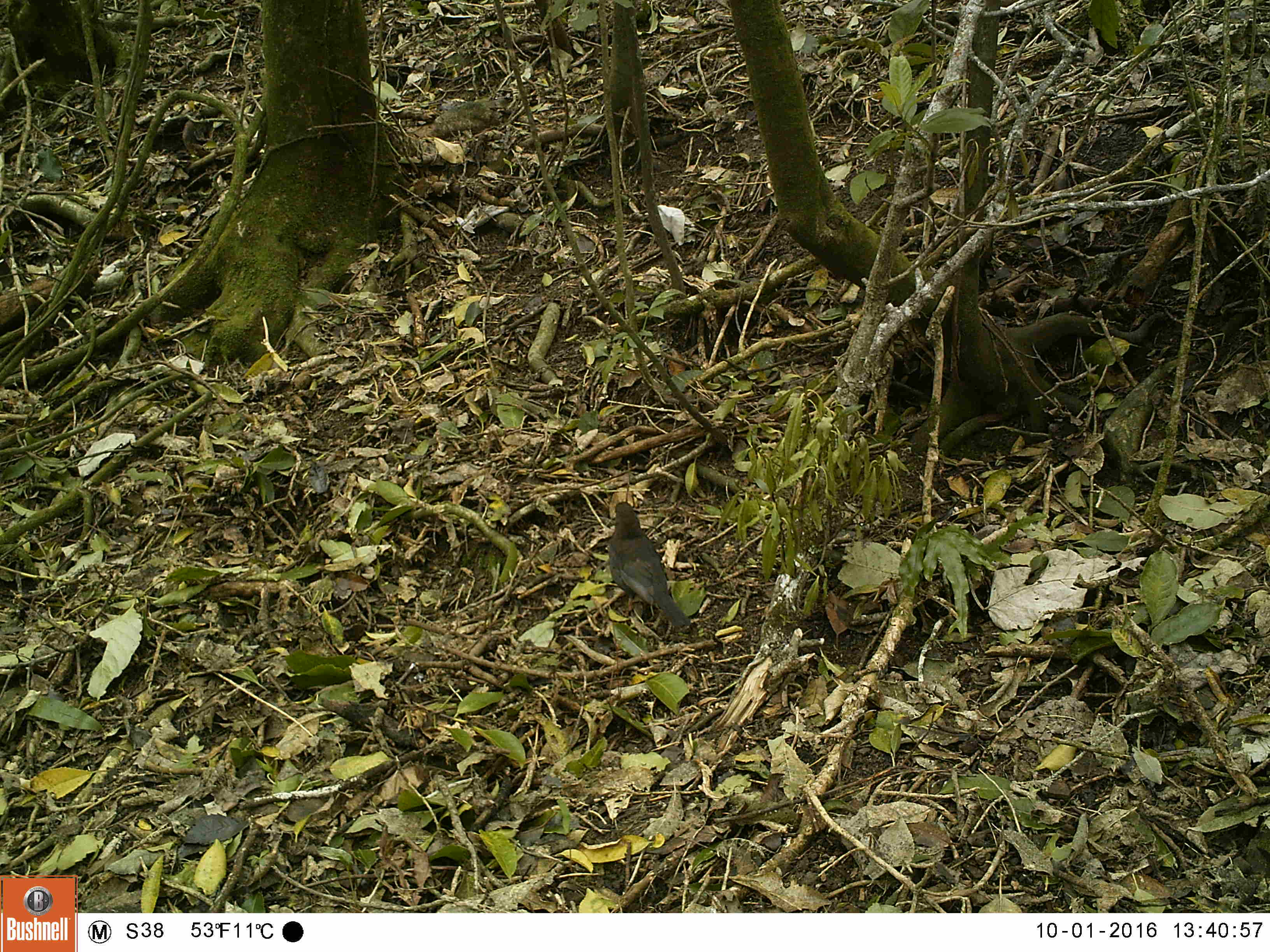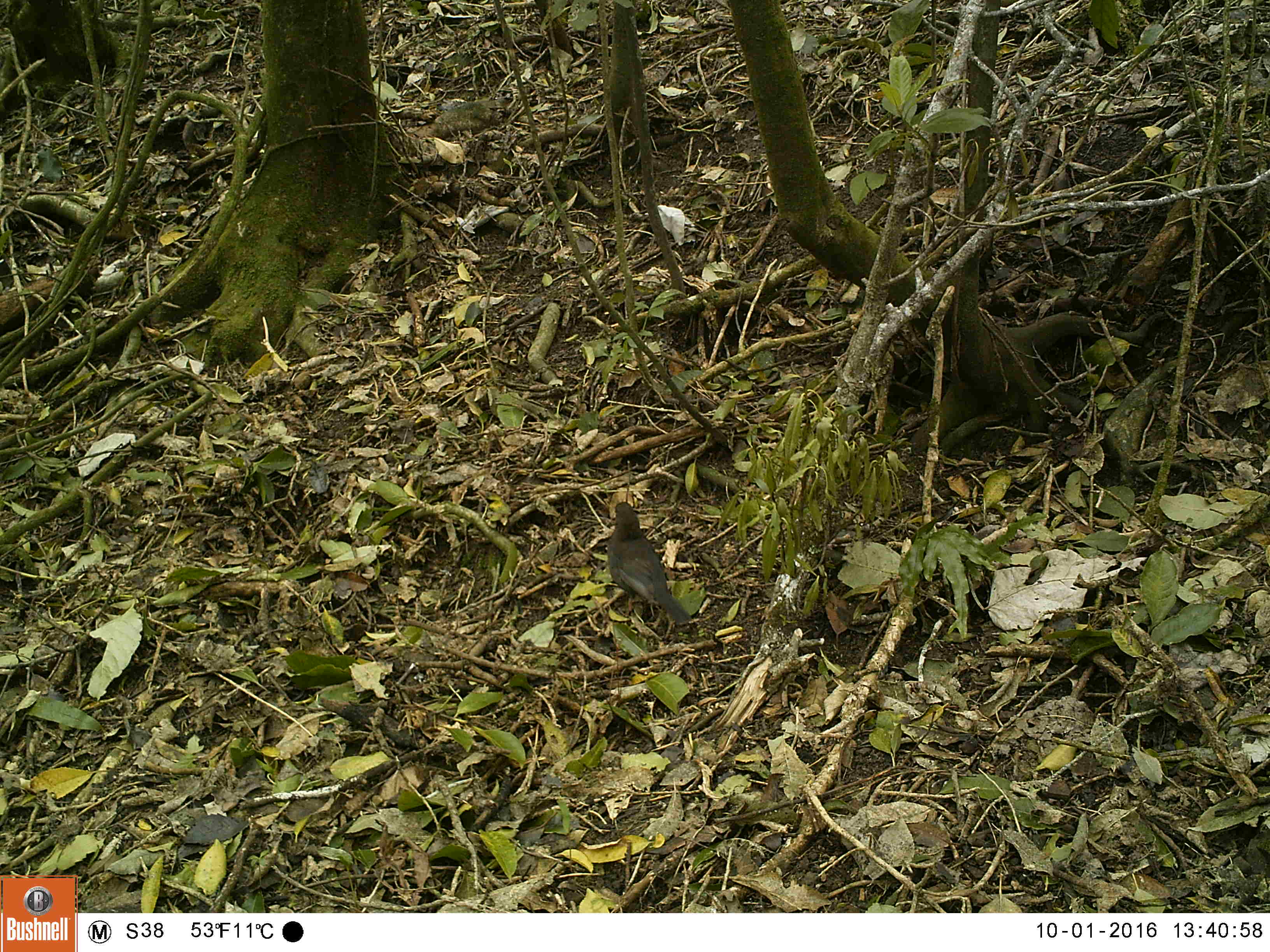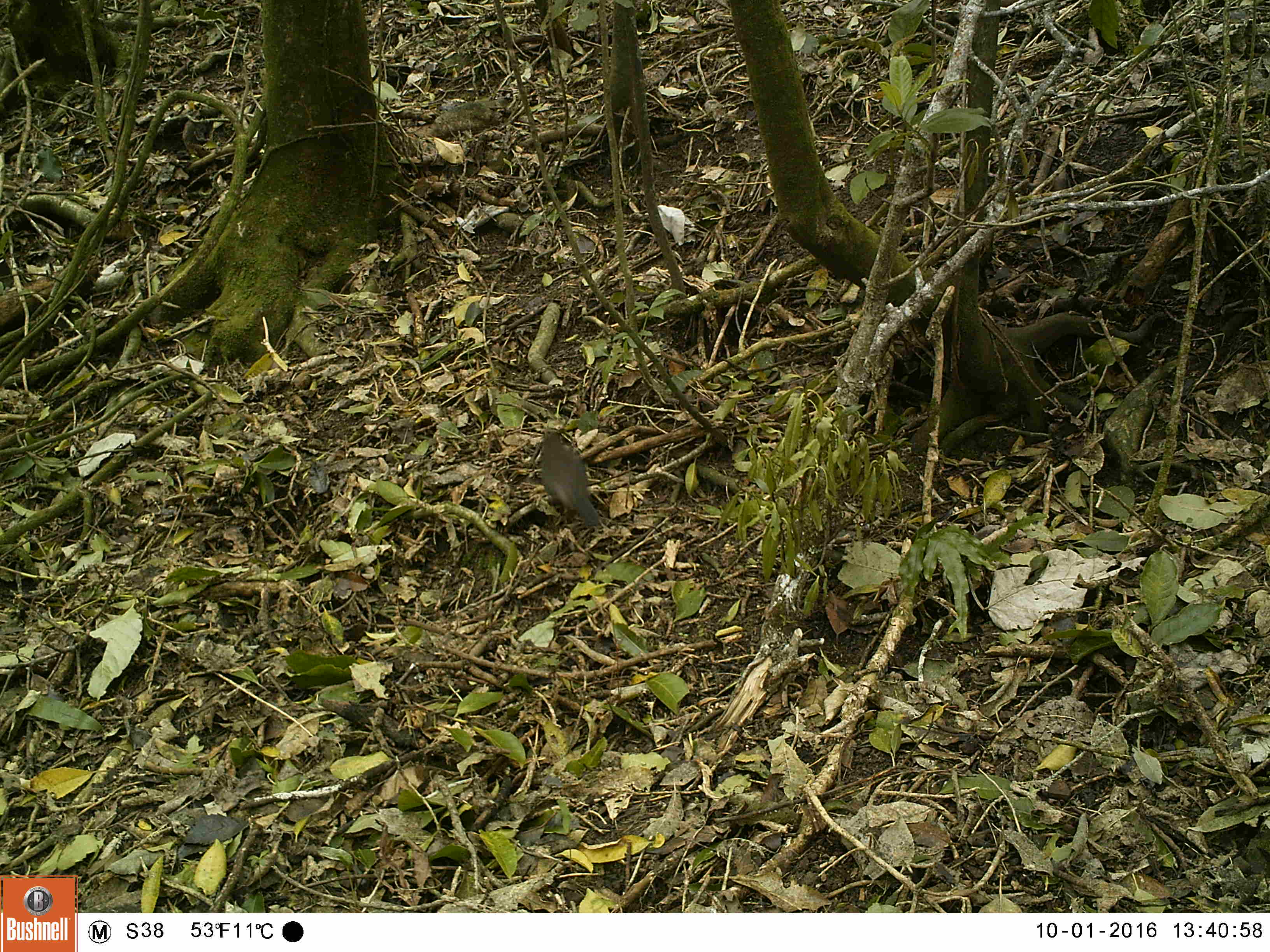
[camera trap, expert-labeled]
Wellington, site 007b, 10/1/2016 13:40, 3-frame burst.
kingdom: Animalia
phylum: Chordata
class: Aves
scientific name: Aves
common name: bird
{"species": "bird (Aves)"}